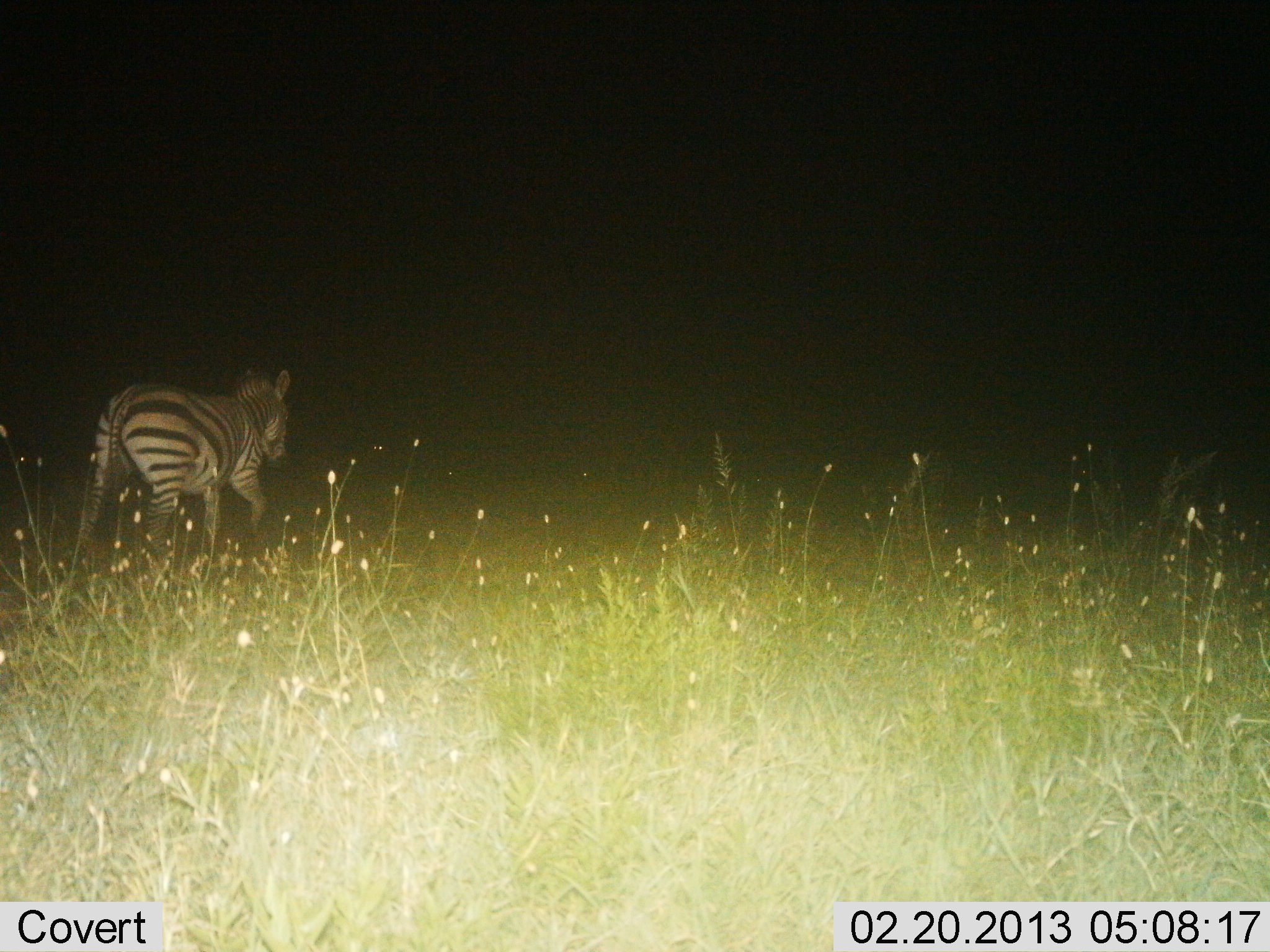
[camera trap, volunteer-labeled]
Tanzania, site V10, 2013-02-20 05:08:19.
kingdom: Animalia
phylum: Chordata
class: Mammalia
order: Perissodactyla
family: Equidae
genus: Equus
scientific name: Equus quagga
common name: plains zebra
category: zebra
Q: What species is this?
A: Zebra (plains zebra) (Equus quagga).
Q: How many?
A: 1.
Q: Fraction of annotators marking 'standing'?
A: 11%.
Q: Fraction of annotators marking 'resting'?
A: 0%.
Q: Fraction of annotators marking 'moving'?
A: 89%.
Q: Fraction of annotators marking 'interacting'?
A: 2%.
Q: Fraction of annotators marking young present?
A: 2%.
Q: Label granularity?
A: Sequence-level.